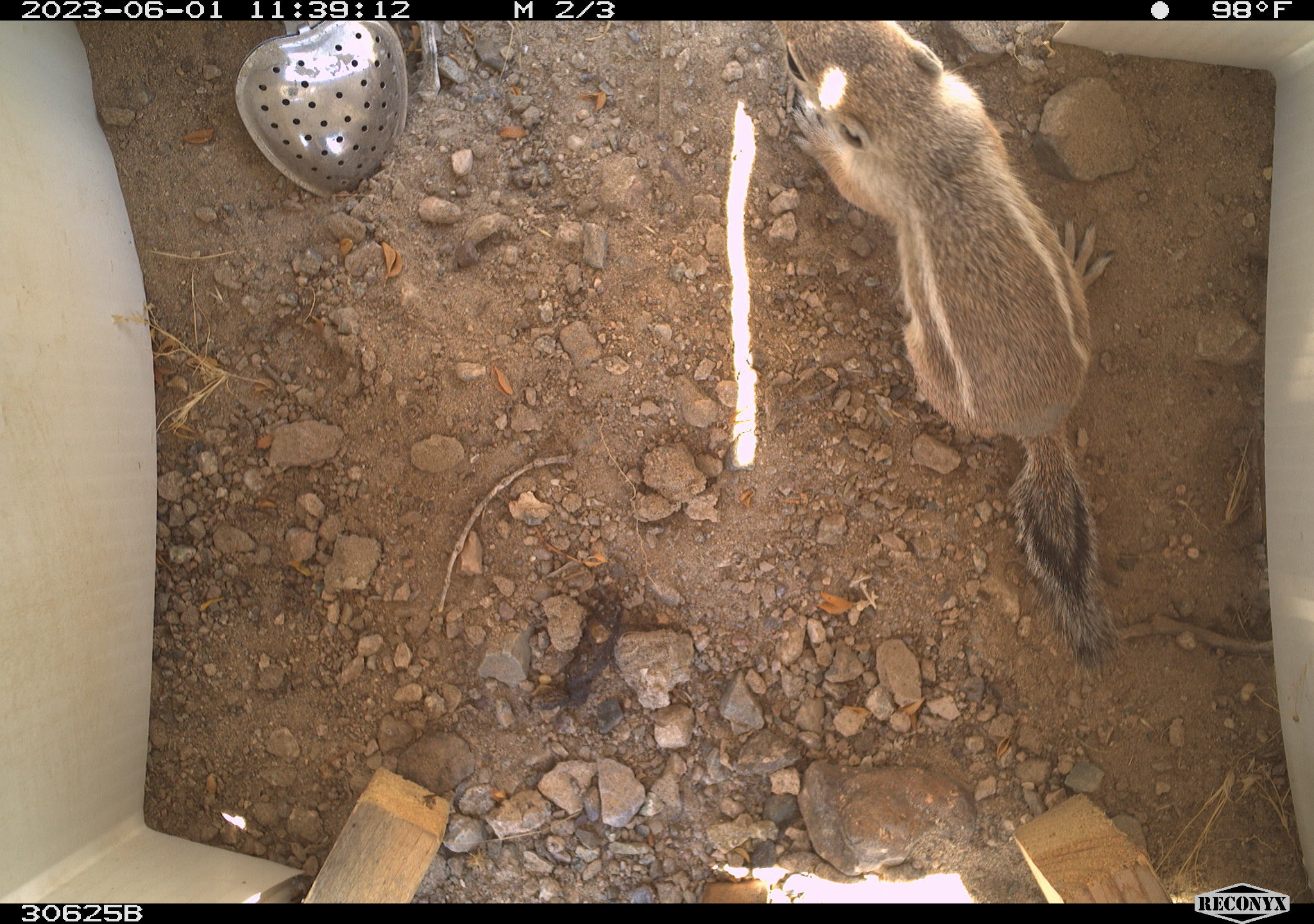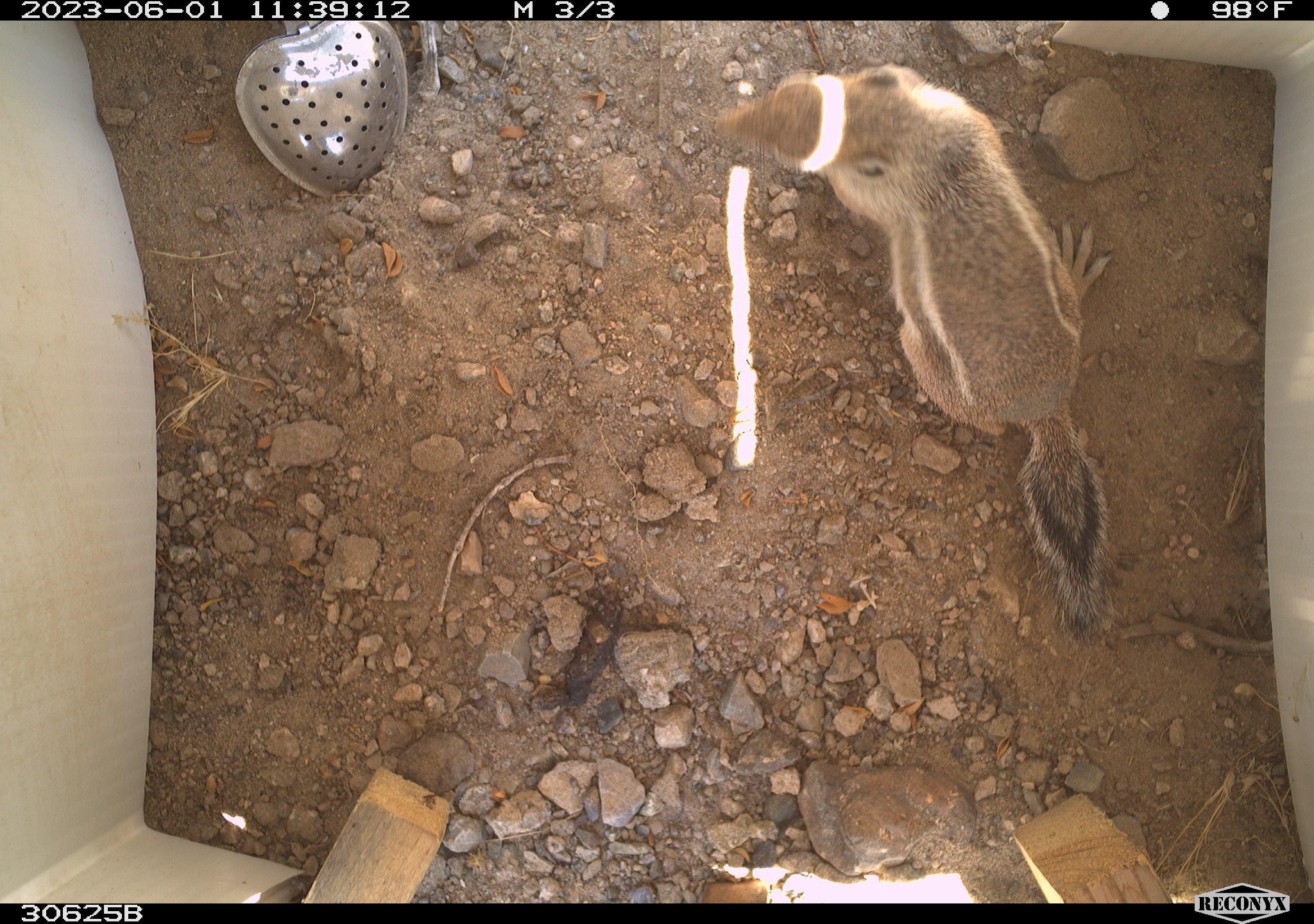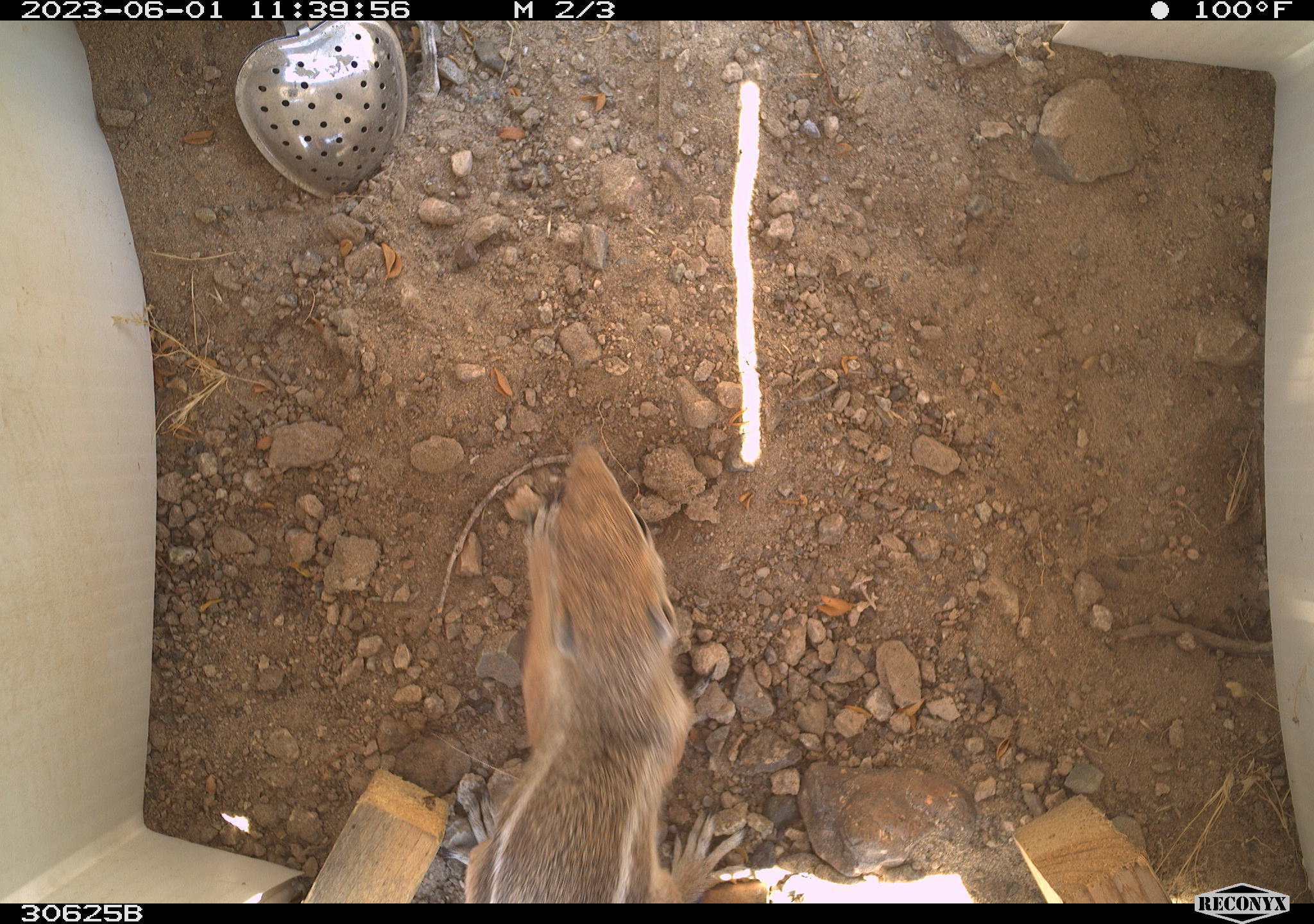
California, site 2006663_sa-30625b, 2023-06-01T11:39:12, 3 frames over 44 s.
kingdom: Animalia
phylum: Chordata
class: Mammalia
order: Rodentia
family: Sciuridae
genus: Ammospermophilus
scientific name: Ammospermophilus leucurus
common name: white-tailed antelope squirrel